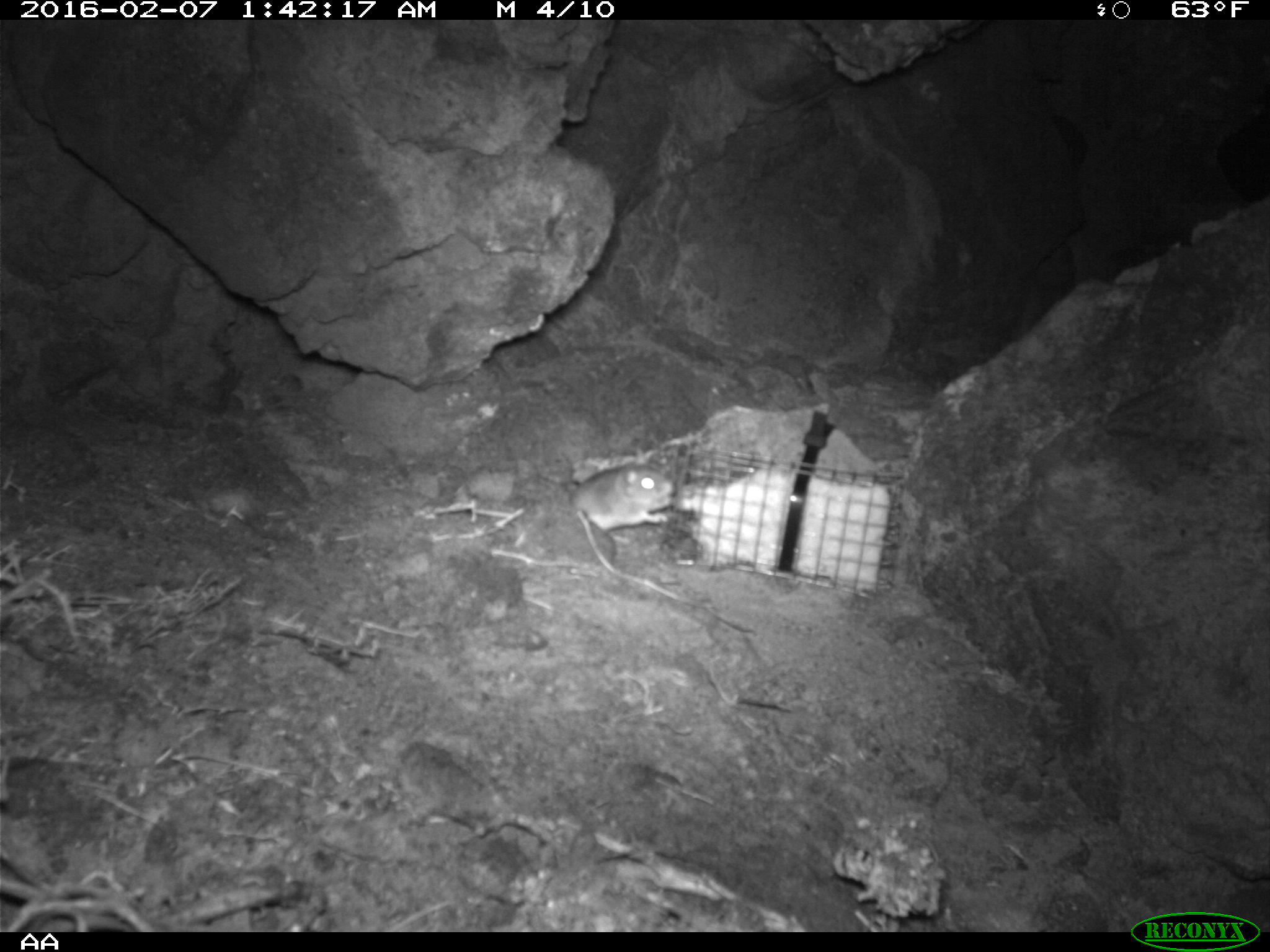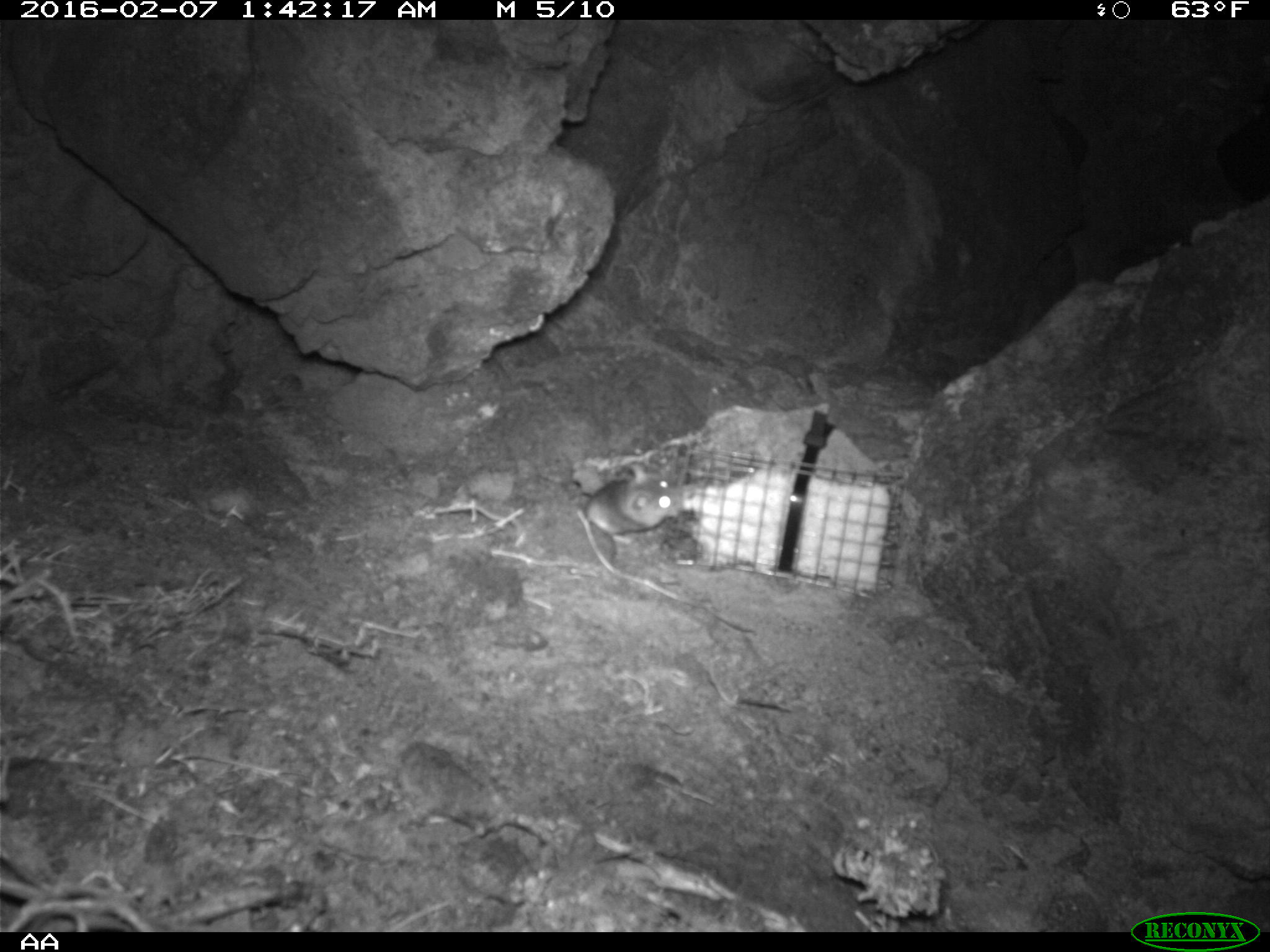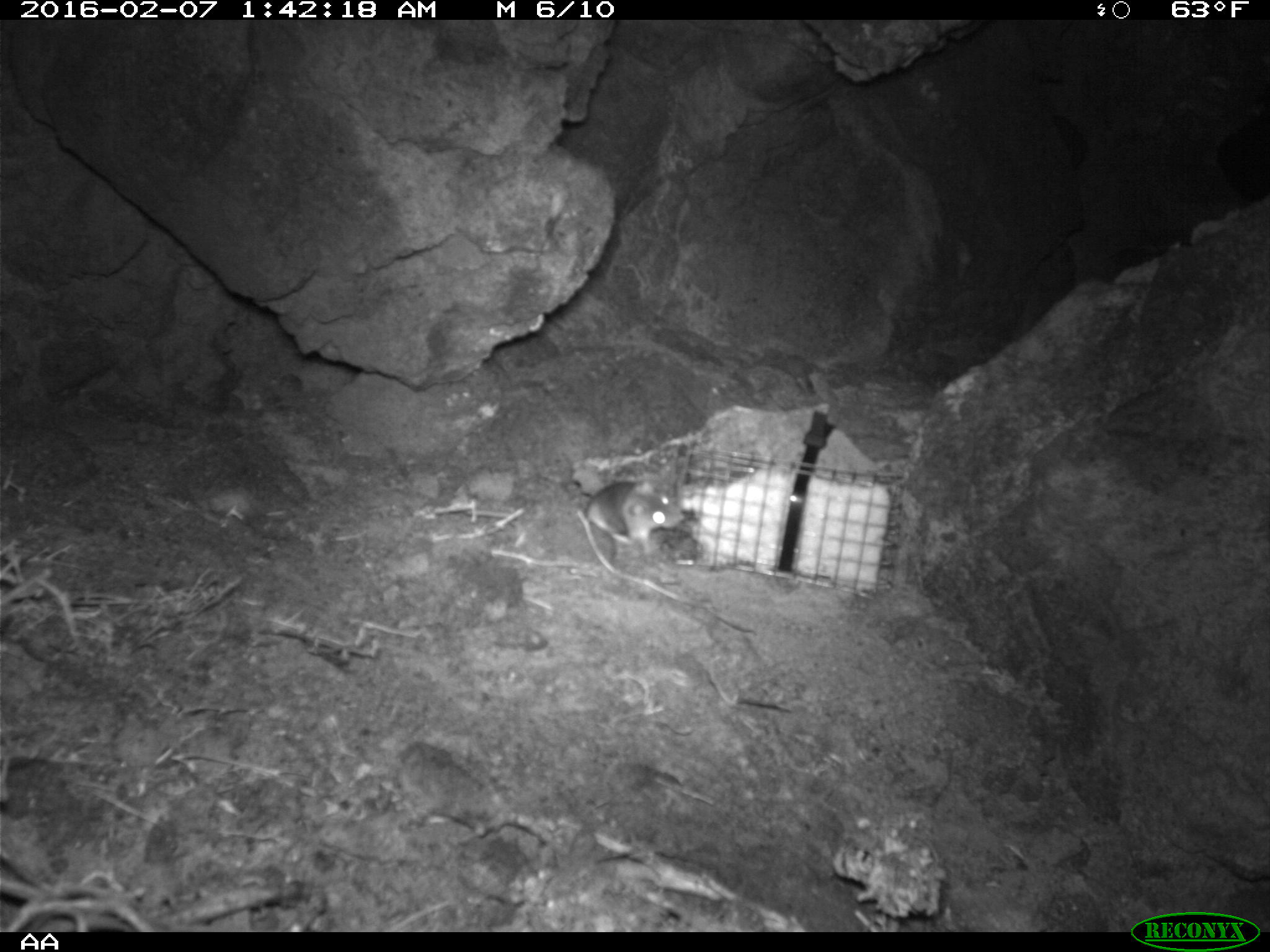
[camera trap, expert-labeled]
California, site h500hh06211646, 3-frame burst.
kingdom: Animalia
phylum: Chordata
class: Mammalia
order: Rodentia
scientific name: Rodentia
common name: rodent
Rodent (Rodentia).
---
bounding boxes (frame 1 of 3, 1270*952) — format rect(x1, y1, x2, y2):
rodent: rect(569, 446, 675, 565)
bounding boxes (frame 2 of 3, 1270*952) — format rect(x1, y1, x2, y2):
rodent: rect(584, 462, 683, 544)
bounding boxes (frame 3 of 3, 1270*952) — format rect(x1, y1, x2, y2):
rodent: rect(580, 475, 683, 557)